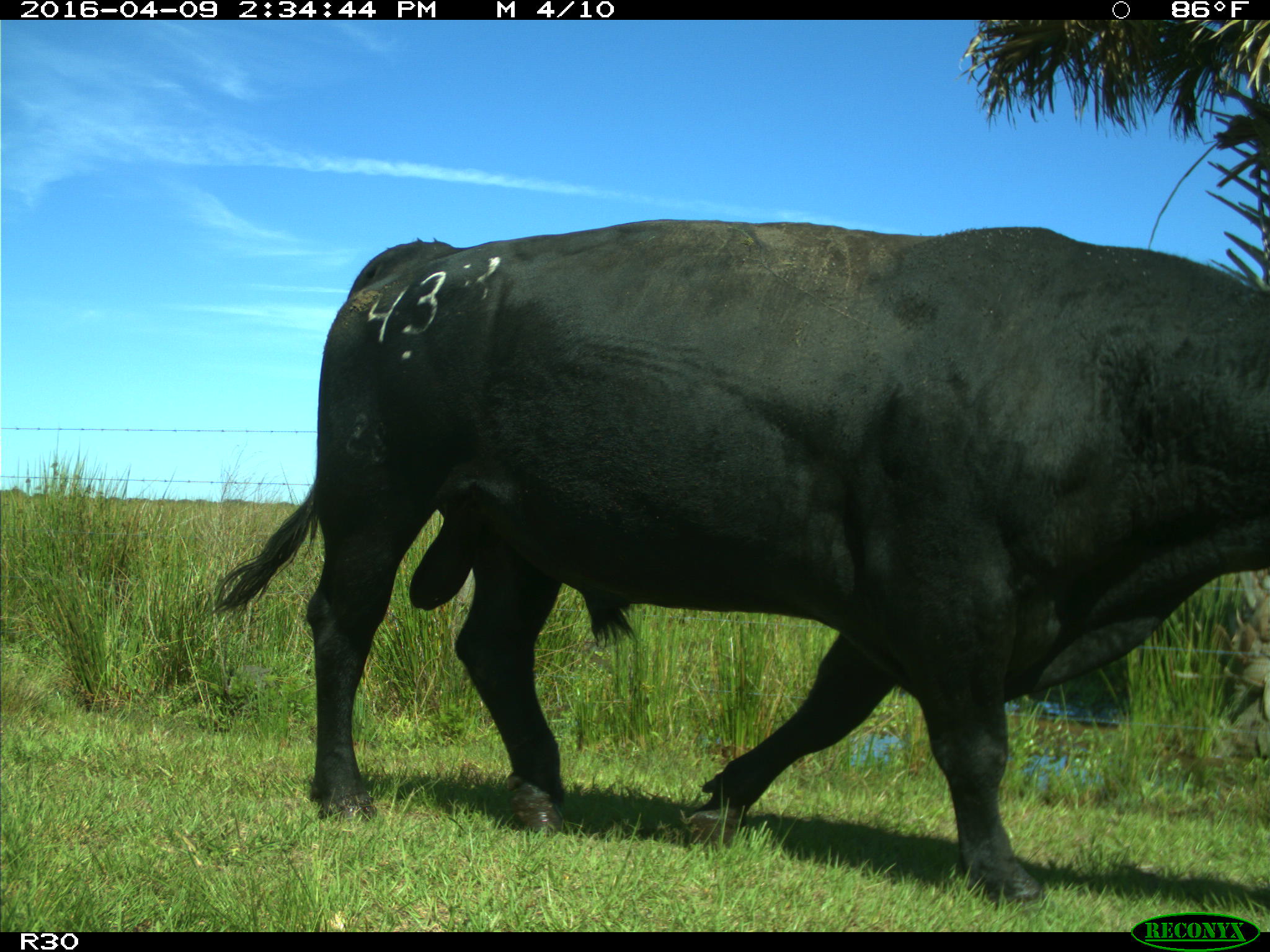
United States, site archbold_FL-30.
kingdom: Animalia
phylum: Chordata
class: Mammalia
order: Artiodactyla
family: Bovidae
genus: Bos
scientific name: Bos taurus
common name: domestic cow